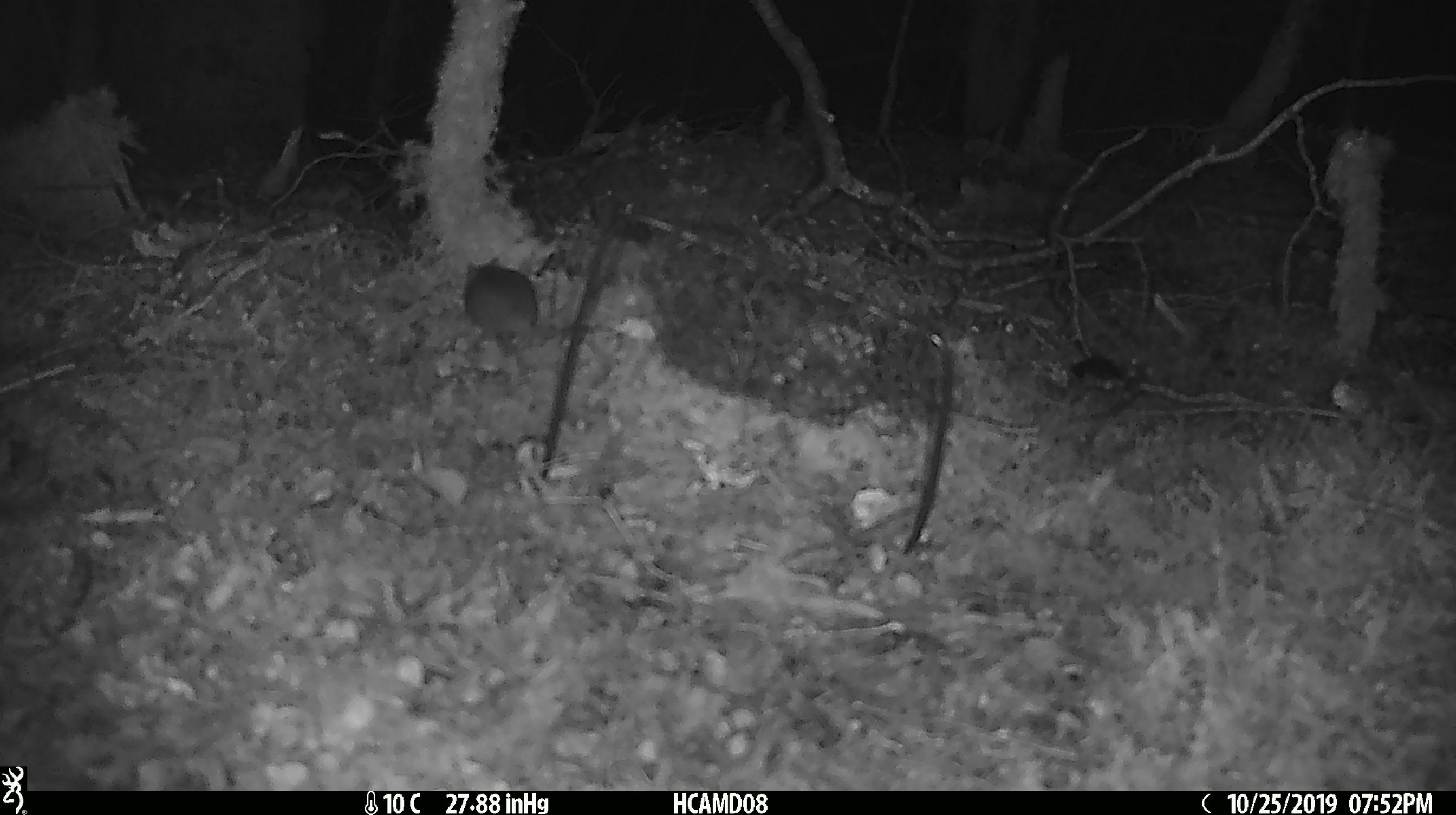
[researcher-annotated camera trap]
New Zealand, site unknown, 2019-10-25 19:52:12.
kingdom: Animalia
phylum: Chordata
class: Mammalia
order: Rodentia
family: Muridae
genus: Mus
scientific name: Mus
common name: mouse